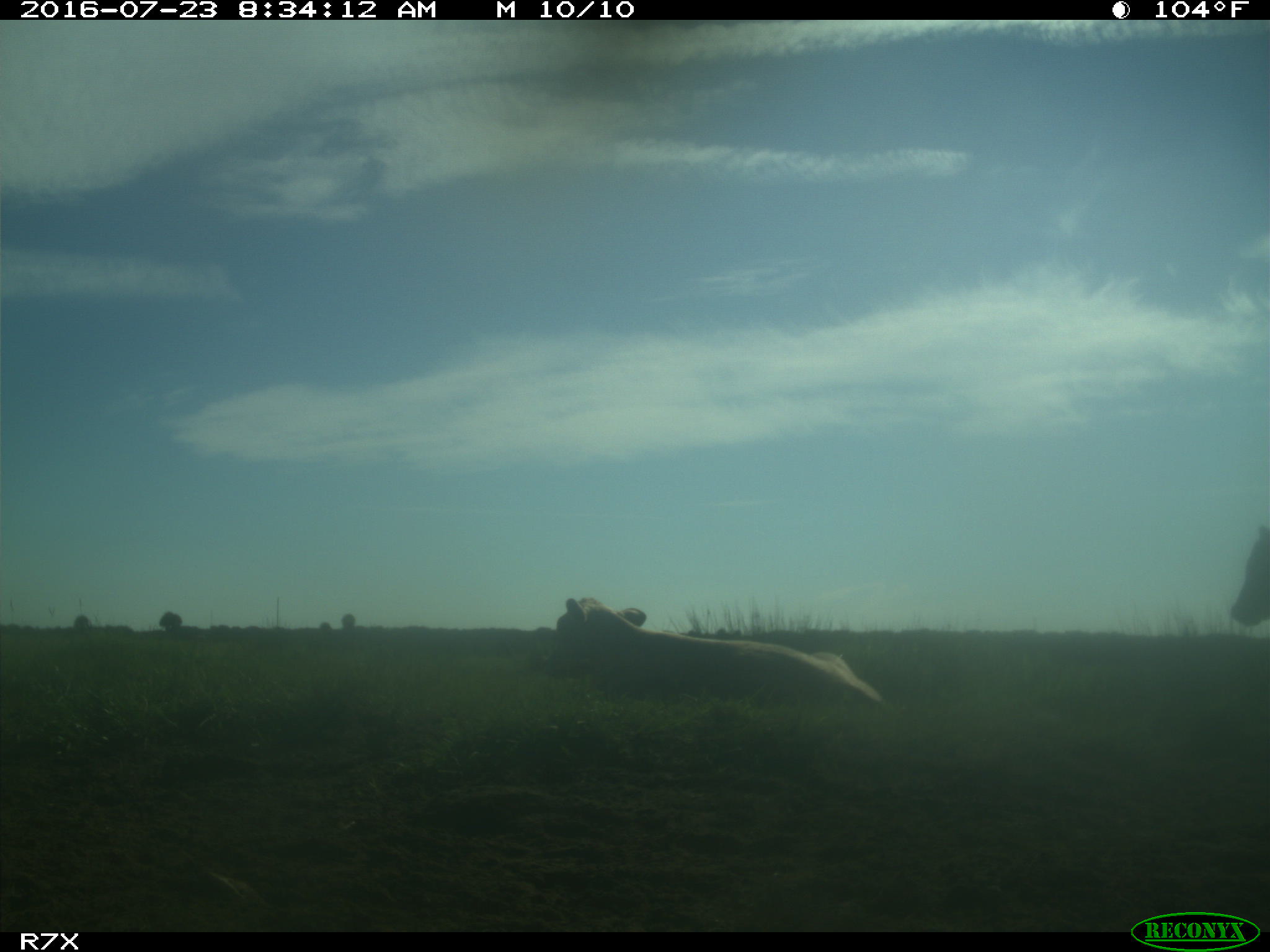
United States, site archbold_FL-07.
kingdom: Animalia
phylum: Chordata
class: Mammalia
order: Artiodactyla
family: Bovidae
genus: Bos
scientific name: Bos taurus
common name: domestic cow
Bos taurus (domestic cow).